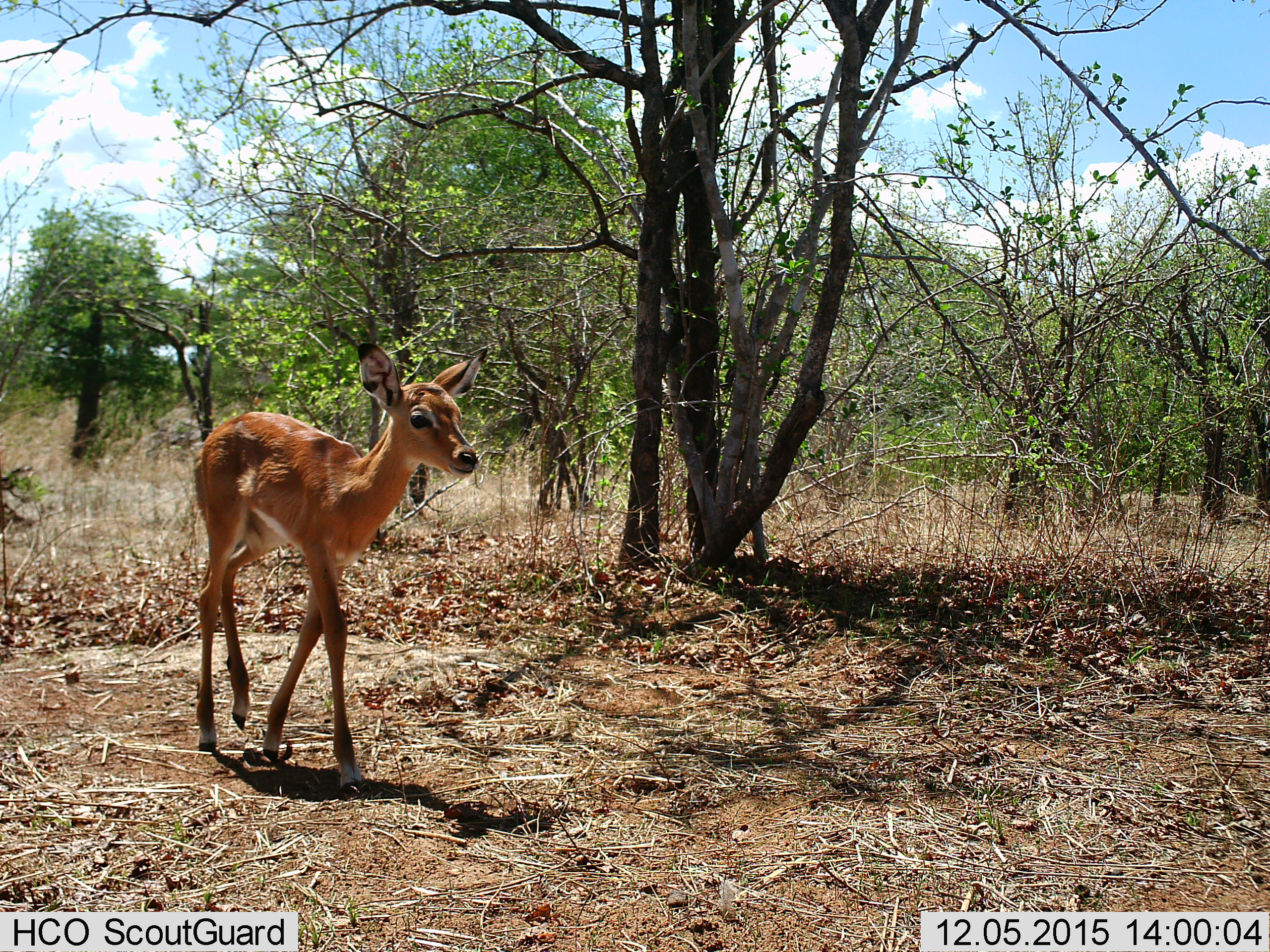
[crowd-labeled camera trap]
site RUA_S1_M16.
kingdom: Animalia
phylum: Chordata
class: Mammalia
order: Artiodactyla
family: Bovidae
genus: Aepyceros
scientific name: Aepyceros melampus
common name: impala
Impala (Aepyceros melampus), count 1. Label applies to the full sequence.